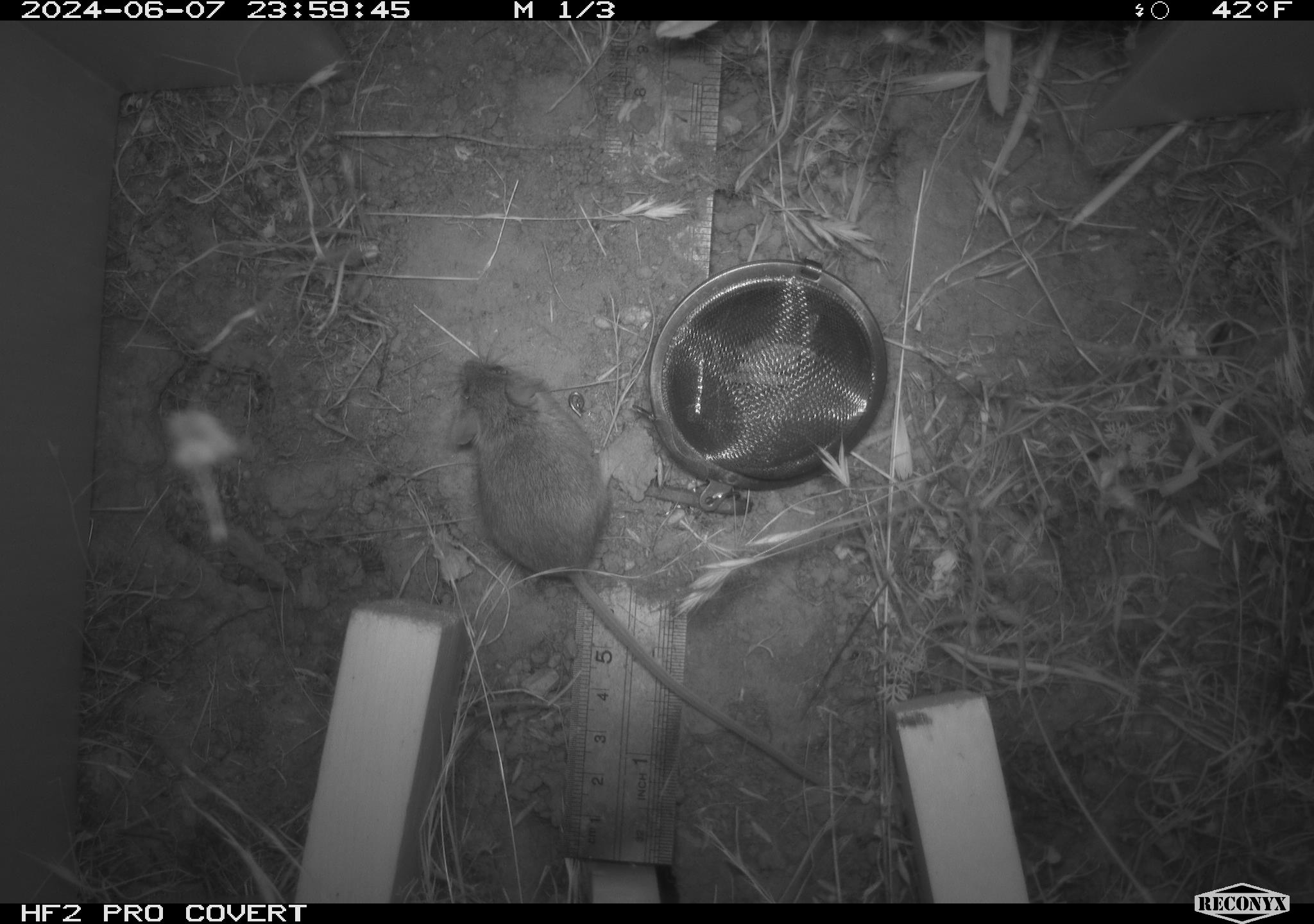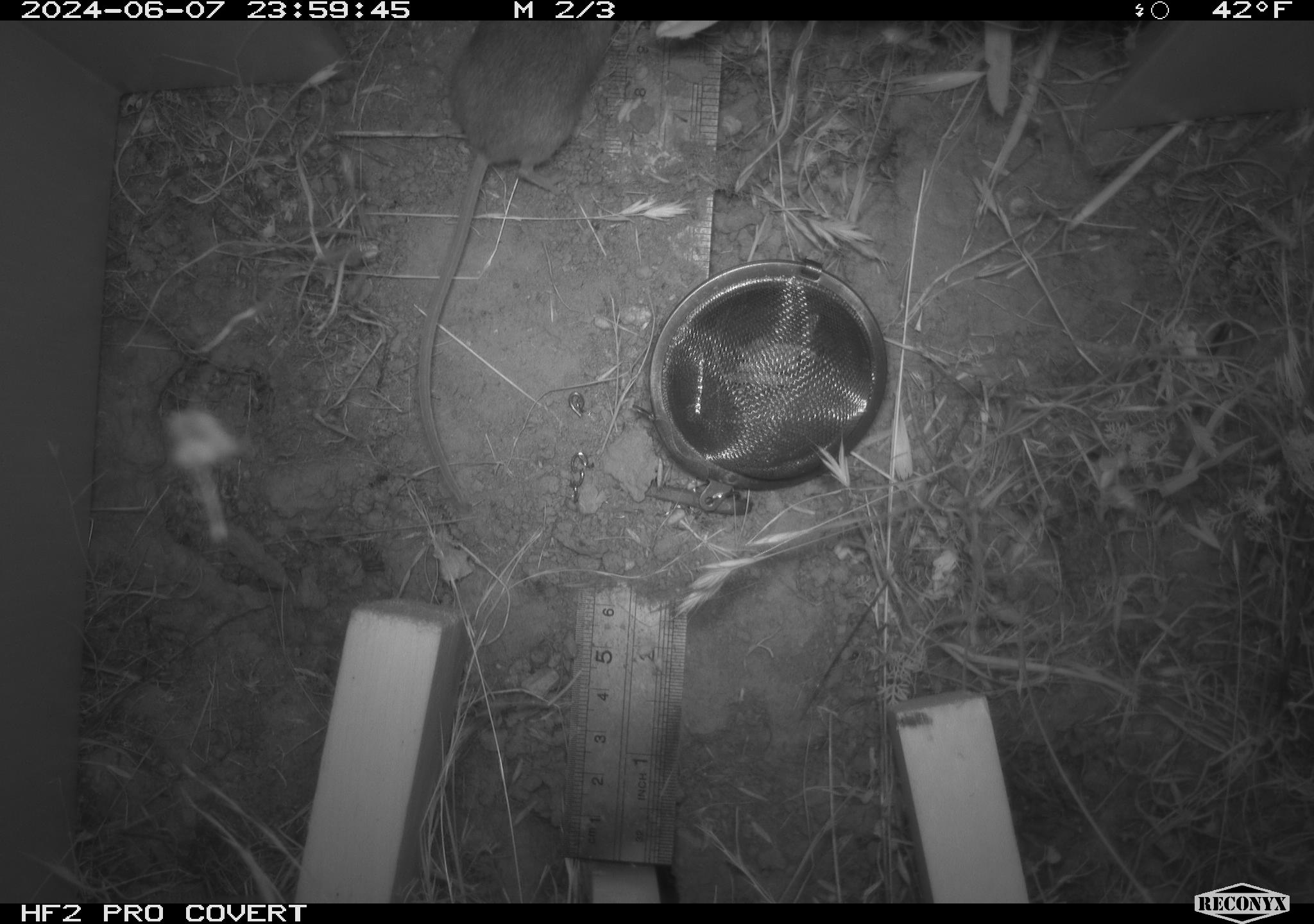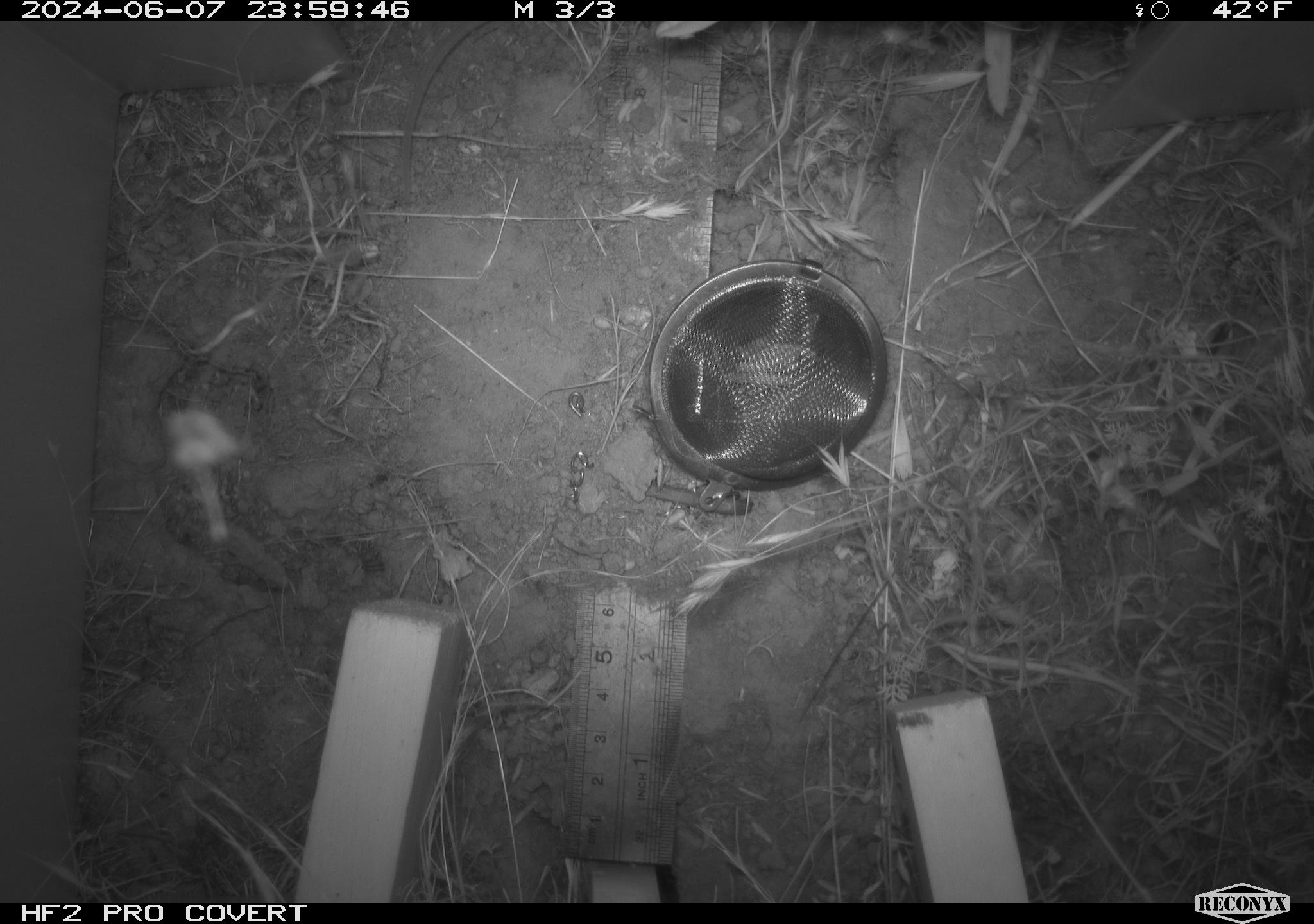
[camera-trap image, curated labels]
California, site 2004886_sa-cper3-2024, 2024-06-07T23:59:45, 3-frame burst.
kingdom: Animalia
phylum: Chordata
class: Mammalia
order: Rodentia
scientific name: Rodentia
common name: rodent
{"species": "rodent (Rodentia)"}